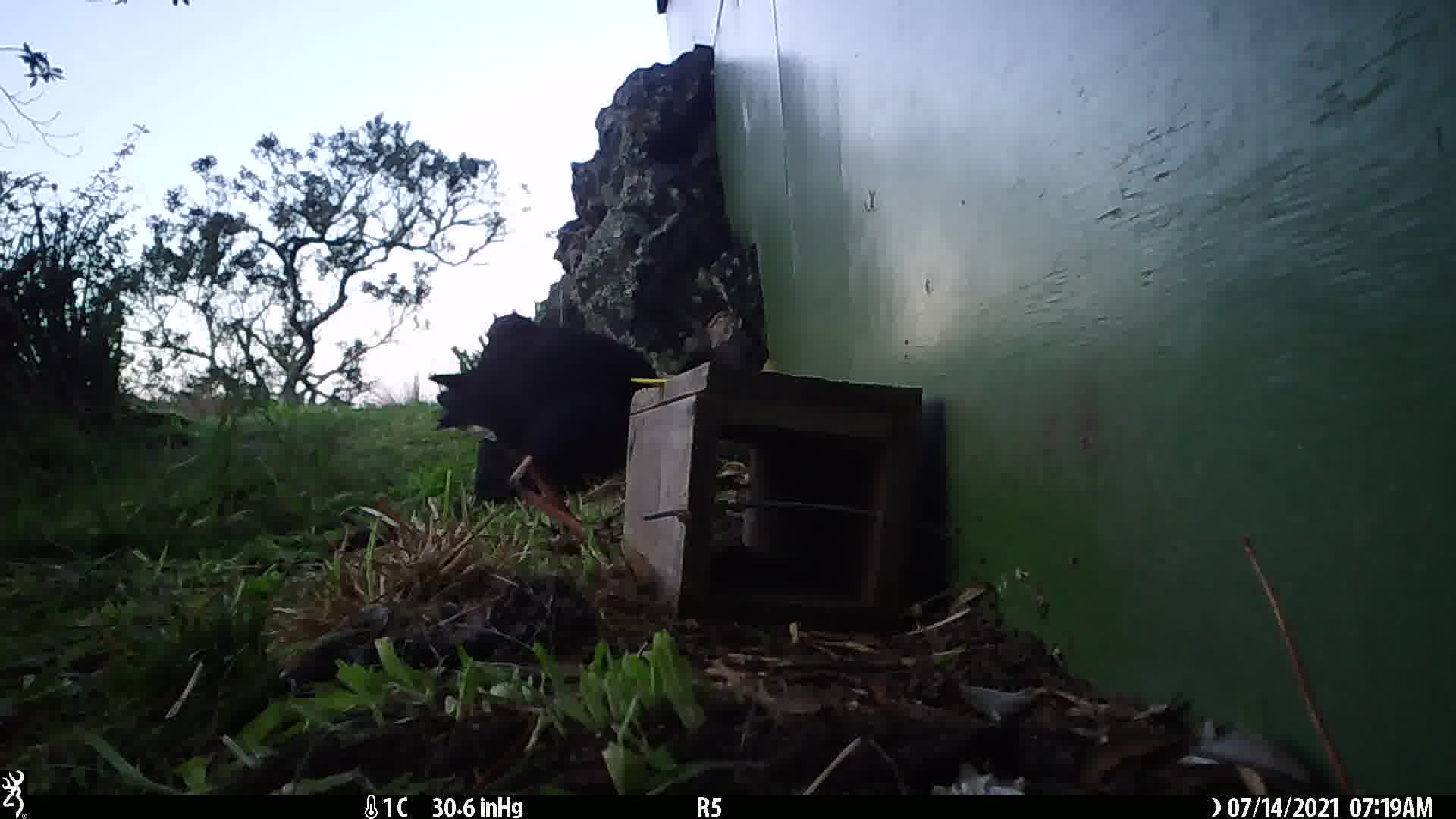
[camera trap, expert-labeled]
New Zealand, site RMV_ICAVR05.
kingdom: Animalia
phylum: Chordata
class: Aves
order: Gruiformes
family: Rallidae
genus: Porphyrio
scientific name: Porphyrio melanotus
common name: australasian swamphen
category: pukeko